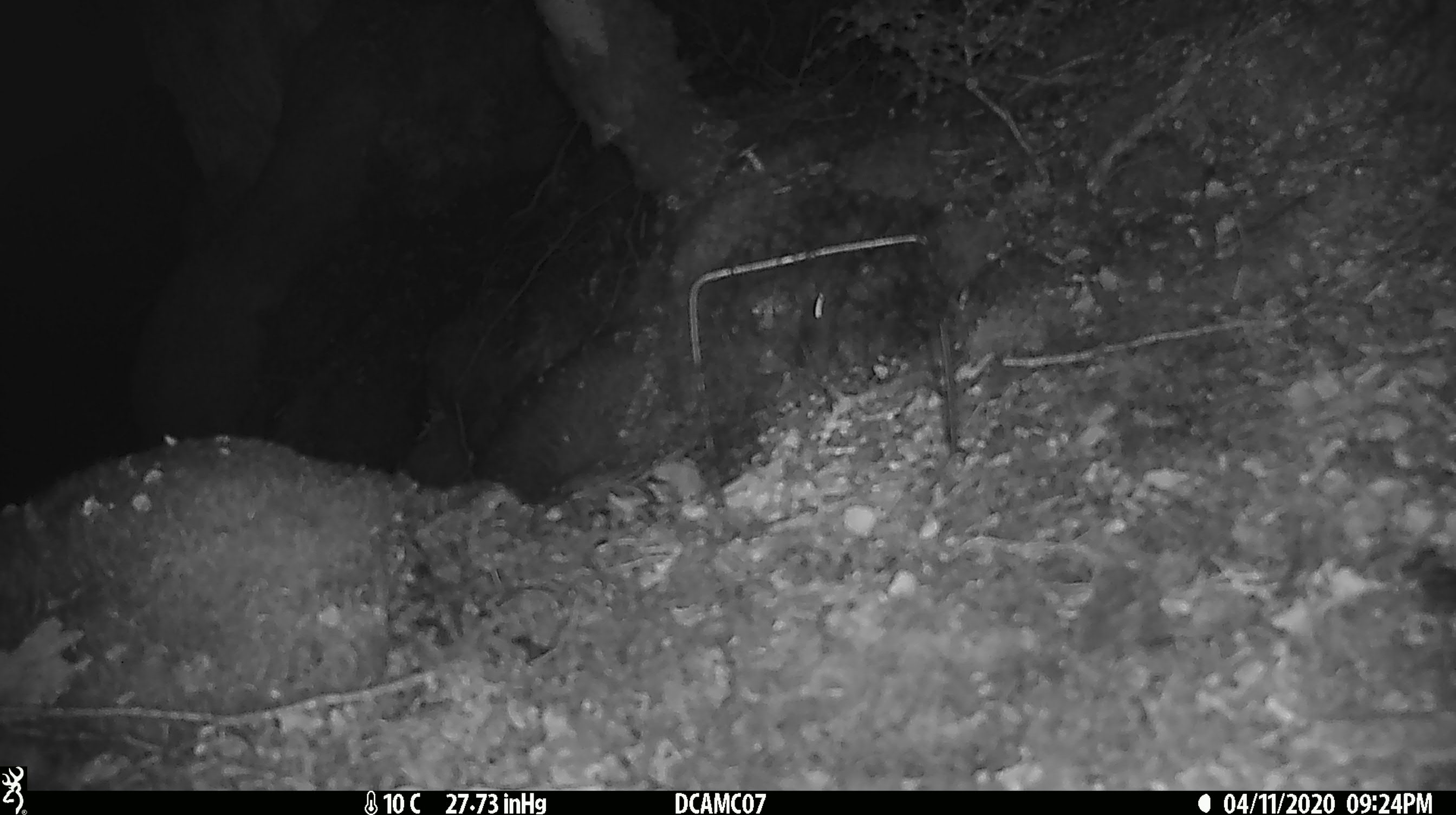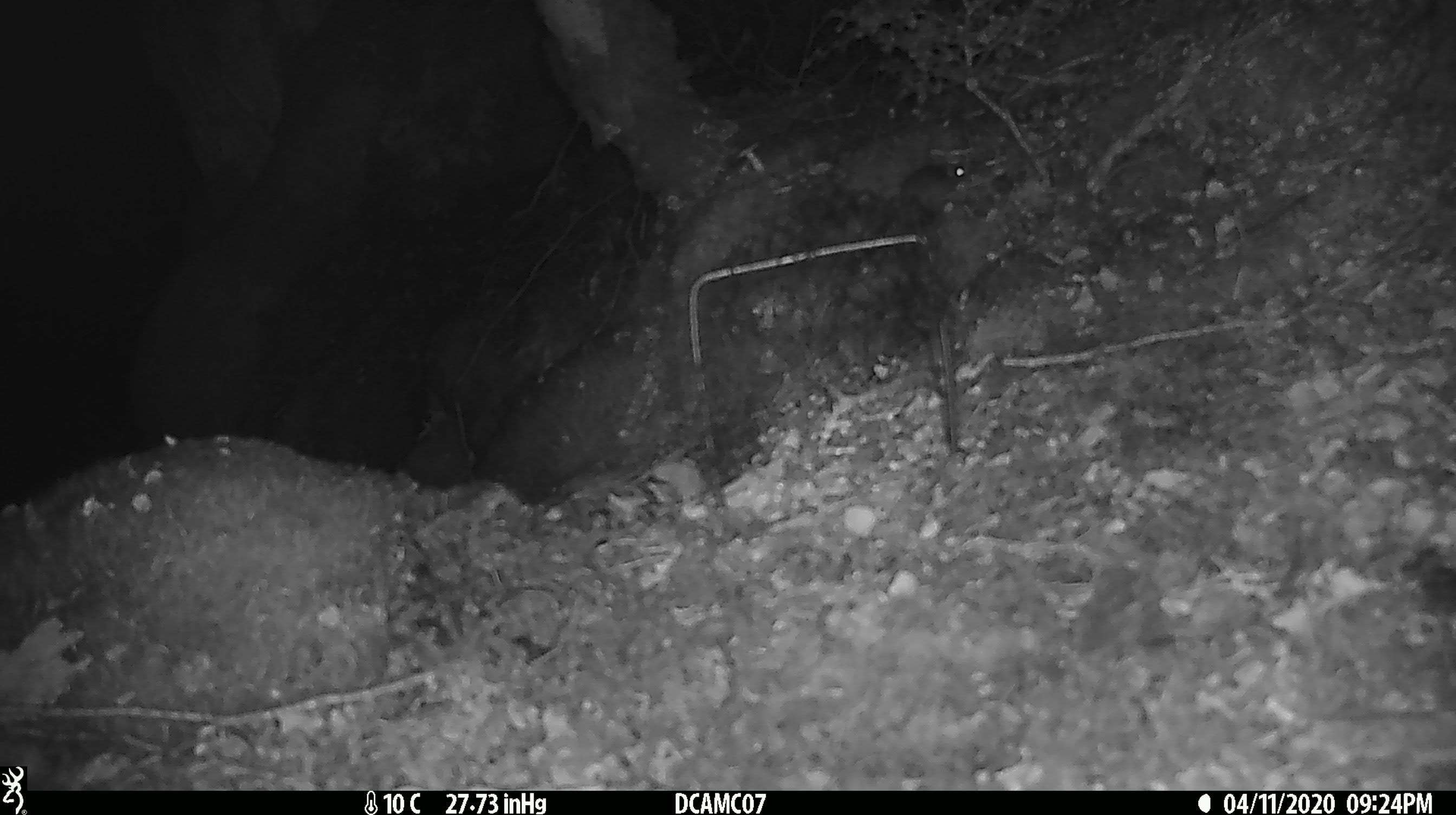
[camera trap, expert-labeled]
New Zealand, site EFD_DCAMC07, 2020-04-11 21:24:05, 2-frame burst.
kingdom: Animalia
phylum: Chordata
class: Mammalia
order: Rodentia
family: Muridae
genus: Mus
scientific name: Mus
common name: mouse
Mouse (Mus).